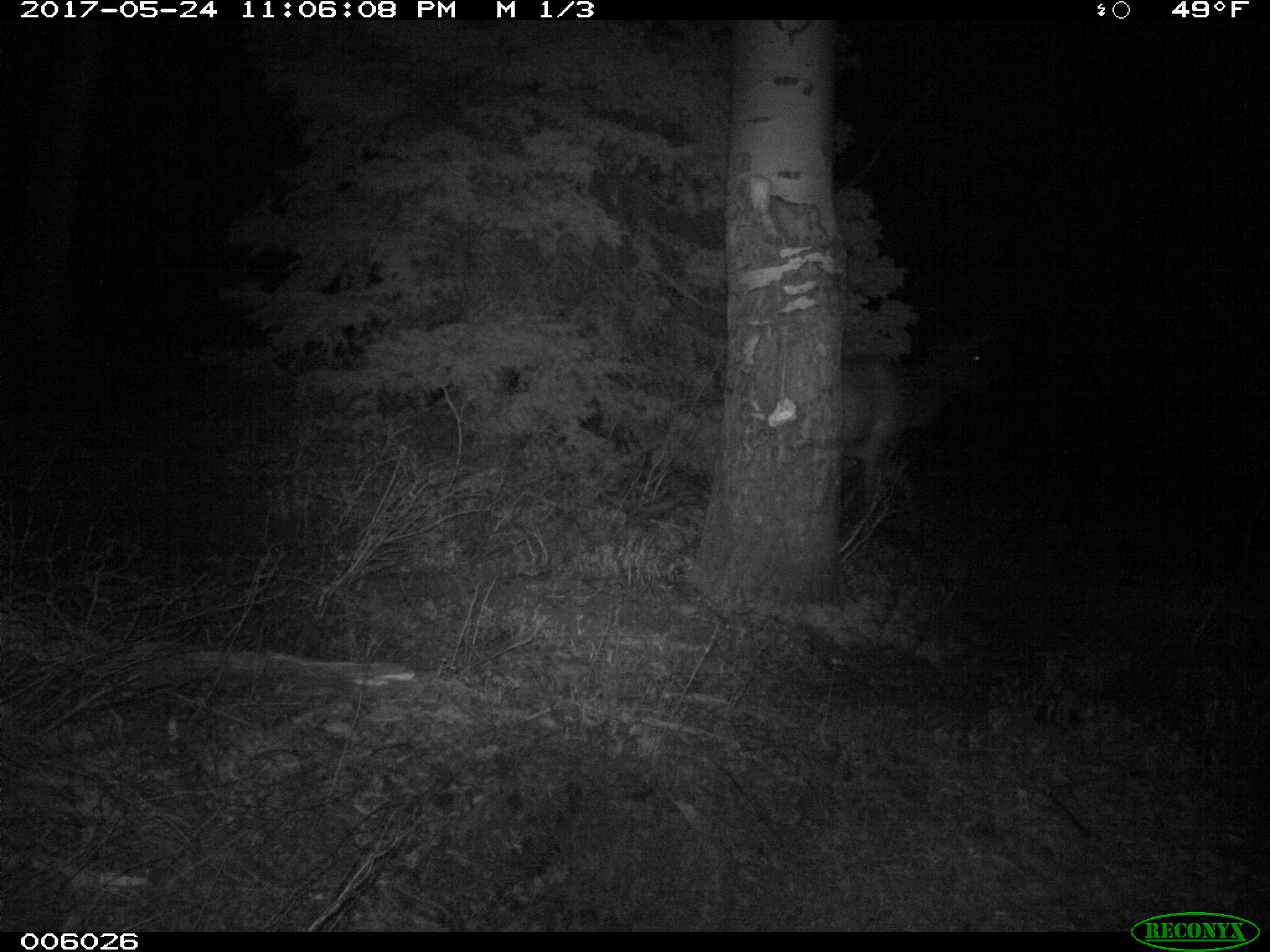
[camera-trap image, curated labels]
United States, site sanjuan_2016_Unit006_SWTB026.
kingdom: Animalia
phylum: Chordata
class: Mammalia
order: Artiodactyla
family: Cervidae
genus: Cervus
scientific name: Cervus elaphus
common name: red deer